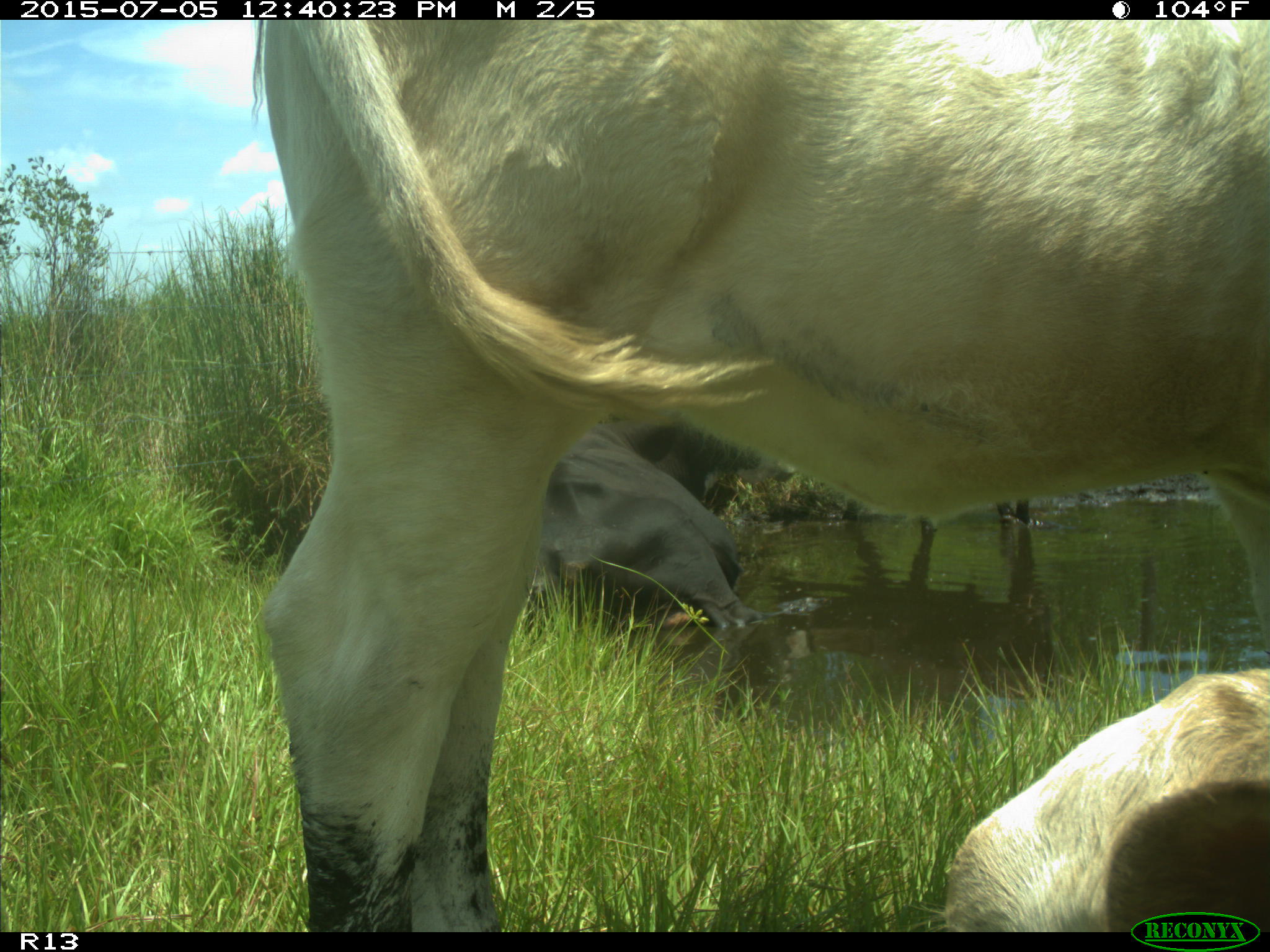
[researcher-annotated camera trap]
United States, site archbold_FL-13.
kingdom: Animalia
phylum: Chordata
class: Mammalia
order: Artiodactyla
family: Bovidae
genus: Bos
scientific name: Bos taurus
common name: domestic cow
Bos taurus (domestic cow).